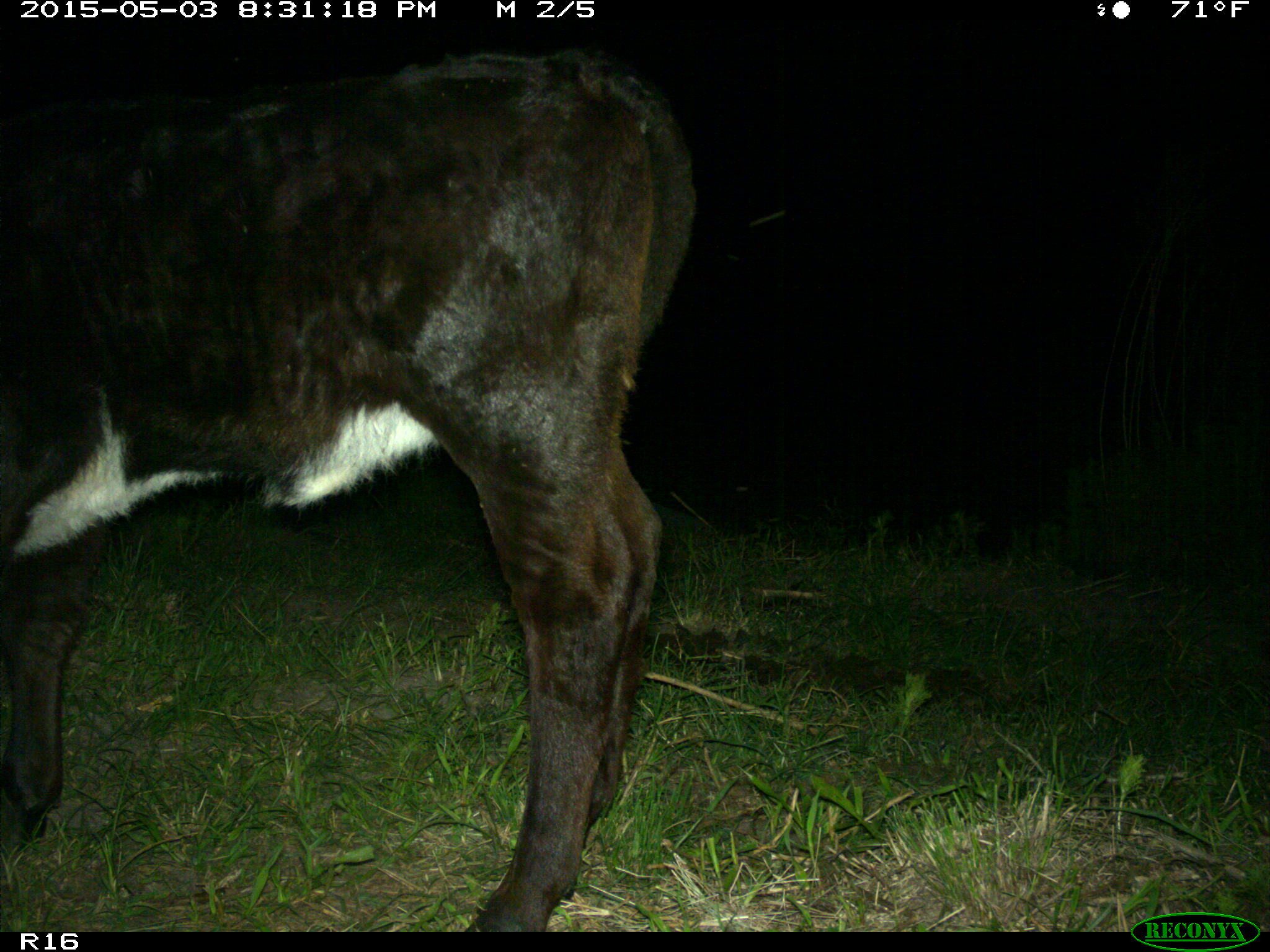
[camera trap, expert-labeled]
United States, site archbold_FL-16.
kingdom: Animalia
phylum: Chordata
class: Mammalia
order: Artiodactyla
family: Bovidae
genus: Bos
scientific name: Bos taurus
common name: domestic cow